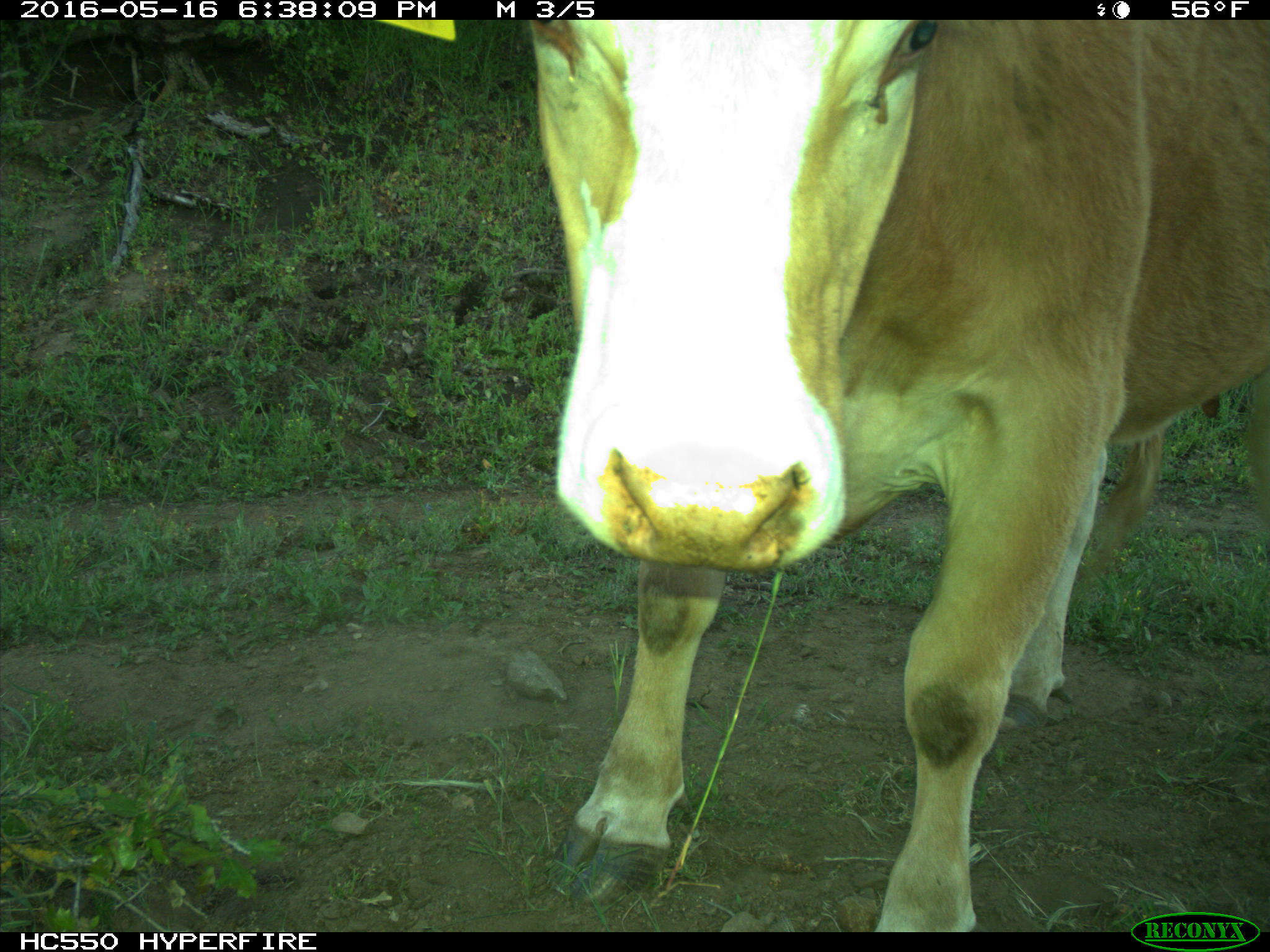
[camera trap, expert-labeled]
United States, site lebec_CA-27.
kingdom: Animalia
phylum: Chordata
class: Mammalia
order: Artiodactyla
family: Bovidae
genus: Bos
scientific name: Bos taurus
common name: domestic cow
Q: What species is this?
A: Bos taurus (domestic cow).